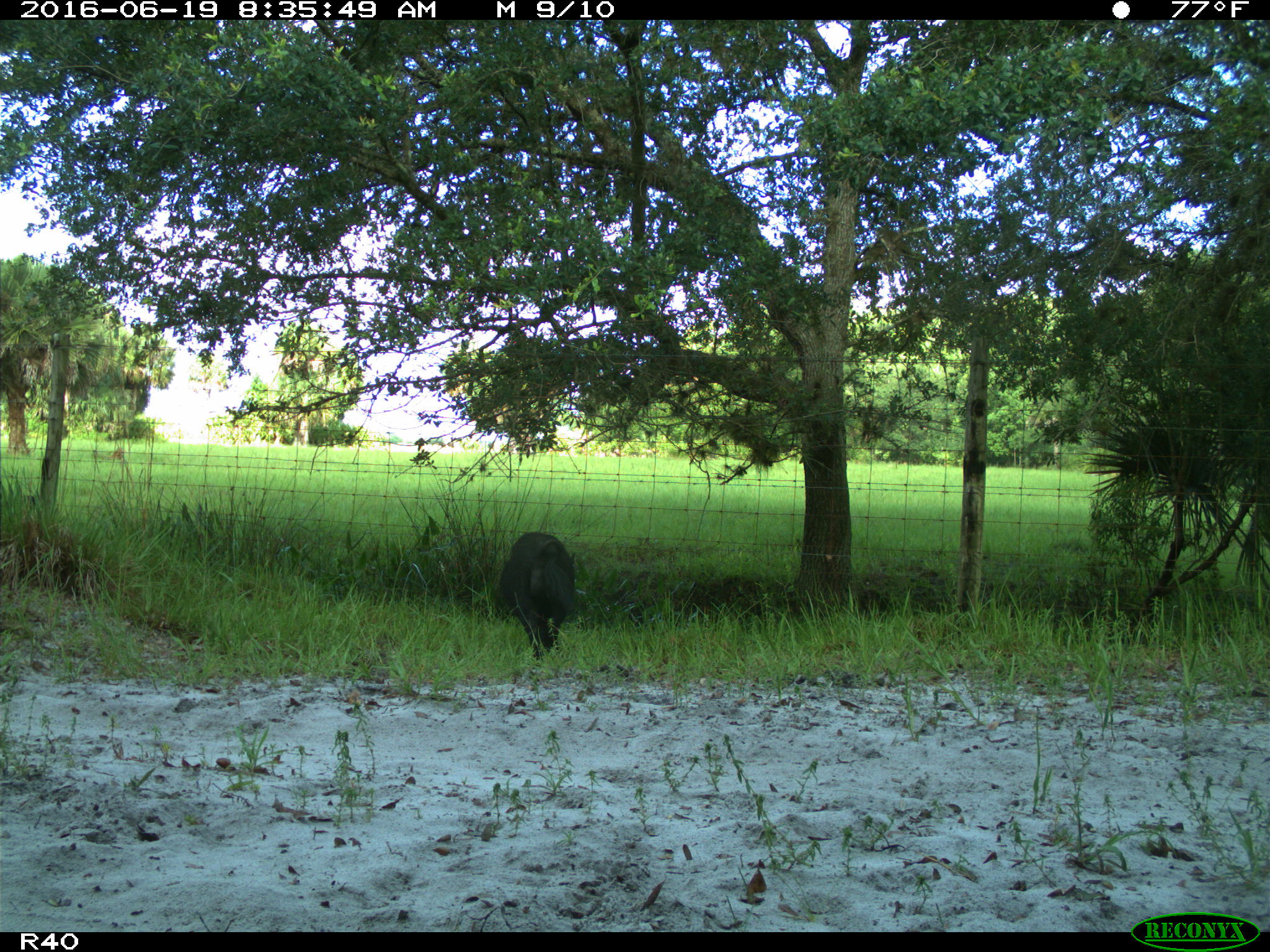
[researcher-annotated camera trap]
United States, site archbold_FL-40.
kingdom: Animalia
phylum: Chordata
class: Mammalia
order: Artiodactyla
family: Suidae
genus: Sus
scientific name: Sus scrofa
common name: wild boar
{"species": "Sus scrofa (wild boar)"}